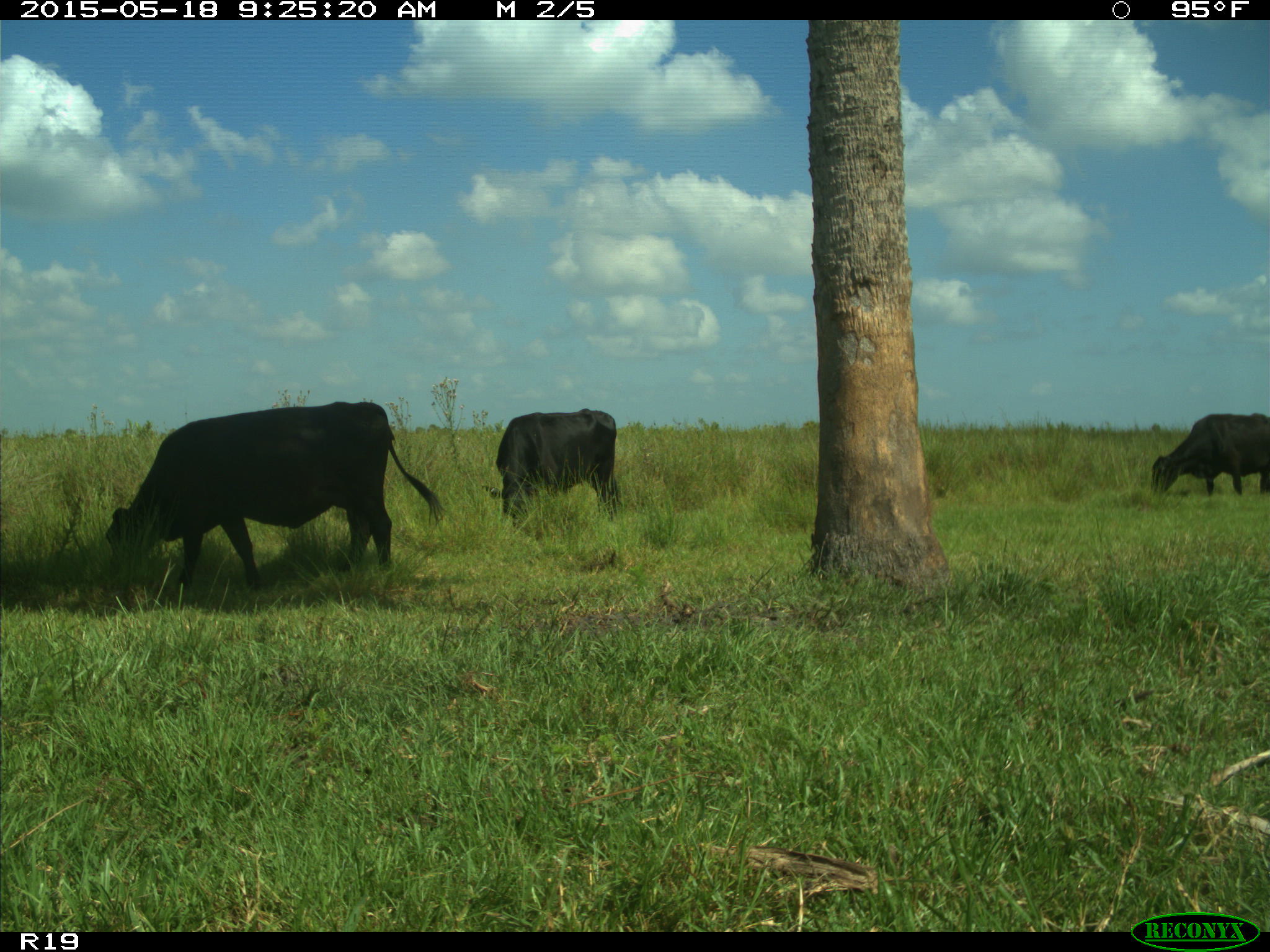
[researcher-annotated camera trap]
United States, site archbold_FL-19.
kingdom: Animalia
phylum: Chordata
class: Mammalia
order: Artiodactyla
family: Bovidae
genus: Bos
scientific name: Bos taurus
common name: domestic cow